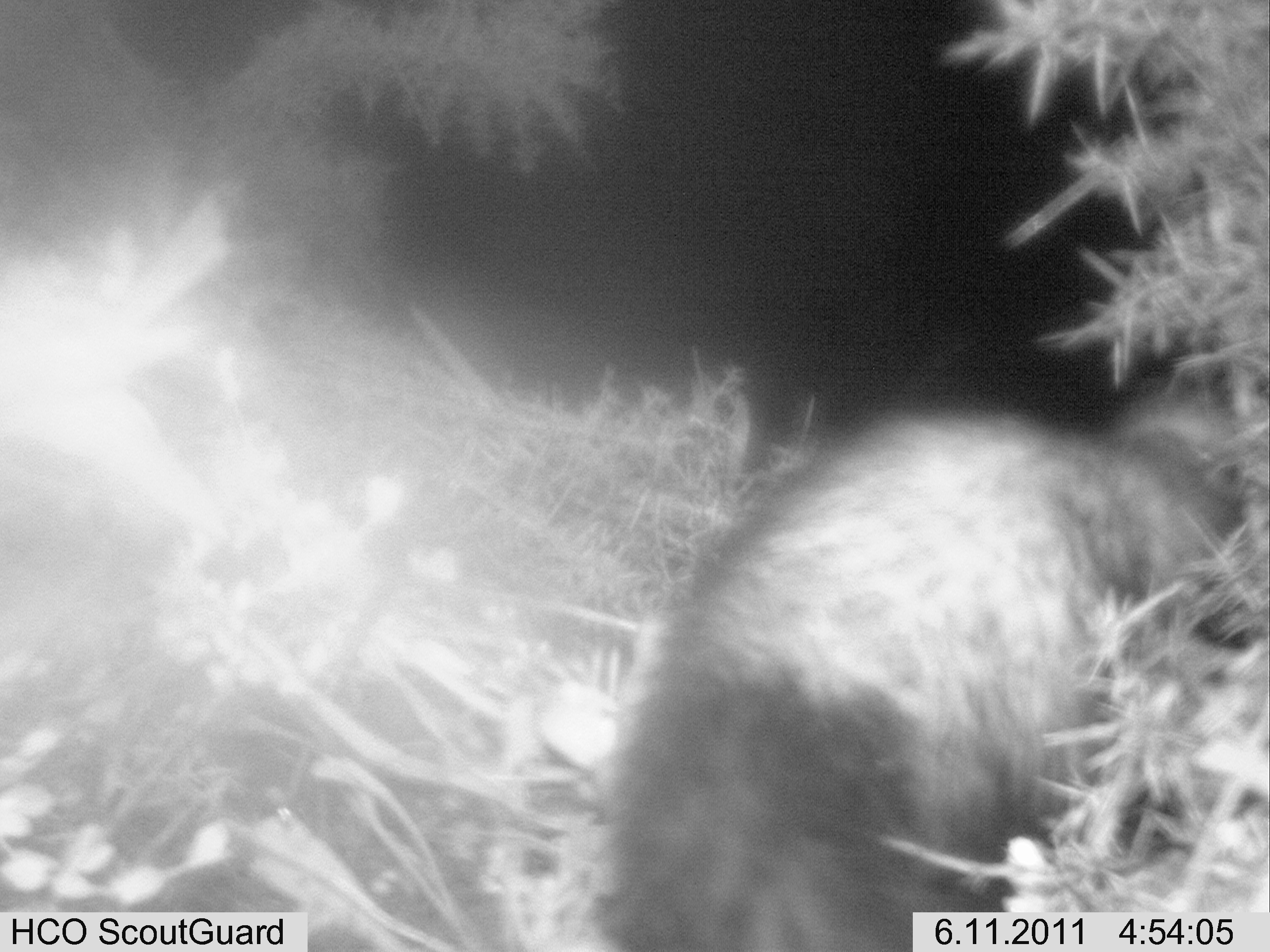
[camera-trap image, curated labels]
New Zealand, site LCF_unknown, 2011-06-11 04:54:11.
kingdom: Animalia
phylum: Chordata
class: Mammalia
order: Carnivora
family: Mustelidae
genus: Mustela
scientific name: Mustela furo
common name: ferret